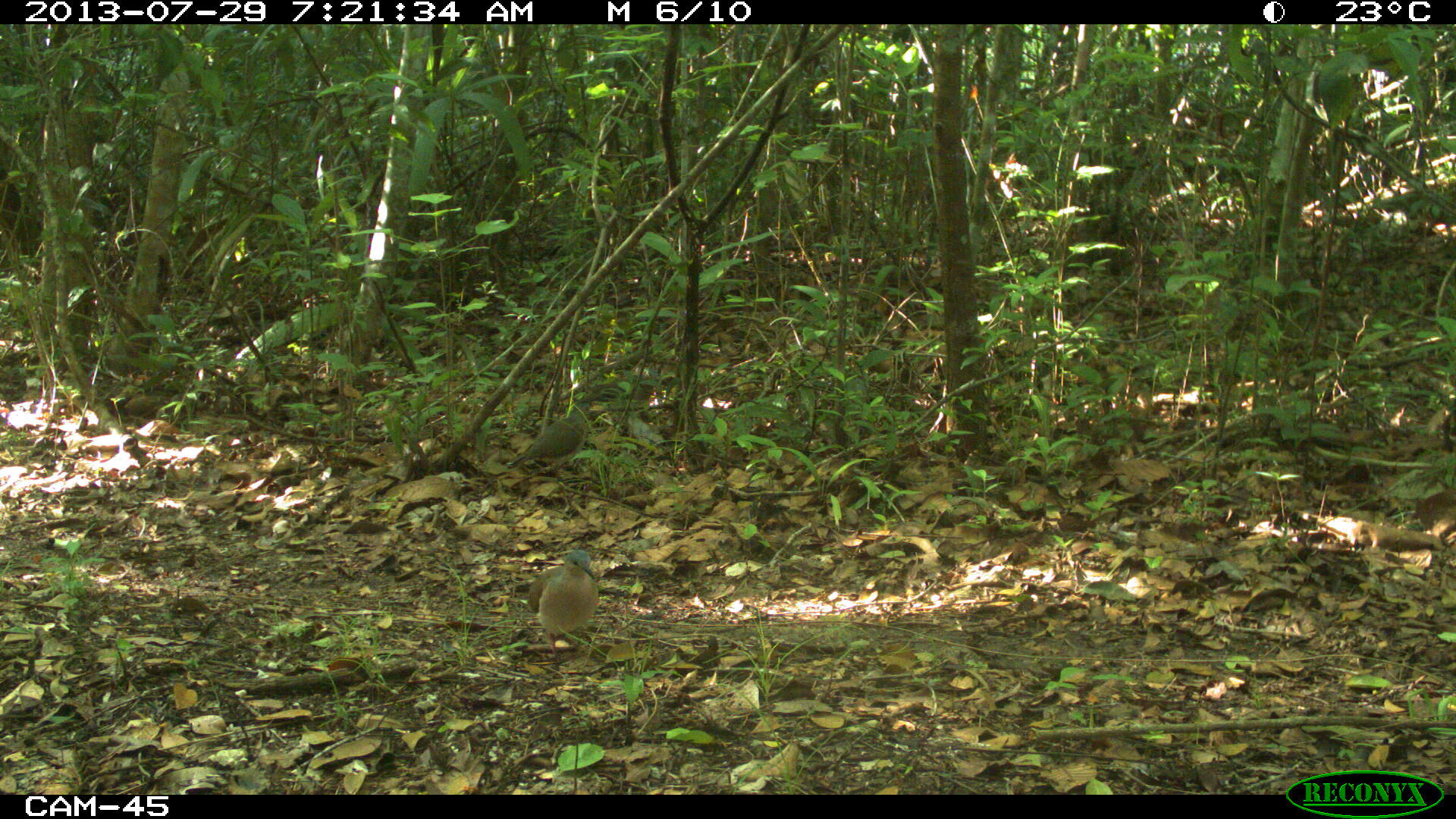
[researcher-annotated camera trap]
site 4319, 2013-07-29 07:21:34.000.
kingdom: Animalia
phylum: Chordata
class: Aves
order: Columbiformes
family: Columbidae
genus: Leptotila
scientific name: Leptotila plumbeiceps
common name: gray-headed dove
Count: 1.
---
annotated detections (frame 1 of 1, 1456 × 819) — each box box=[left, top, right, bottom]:
leptotila plumbeiceps: box=[527, 548, 598, 659]; box=[506, 401, 591, 478]